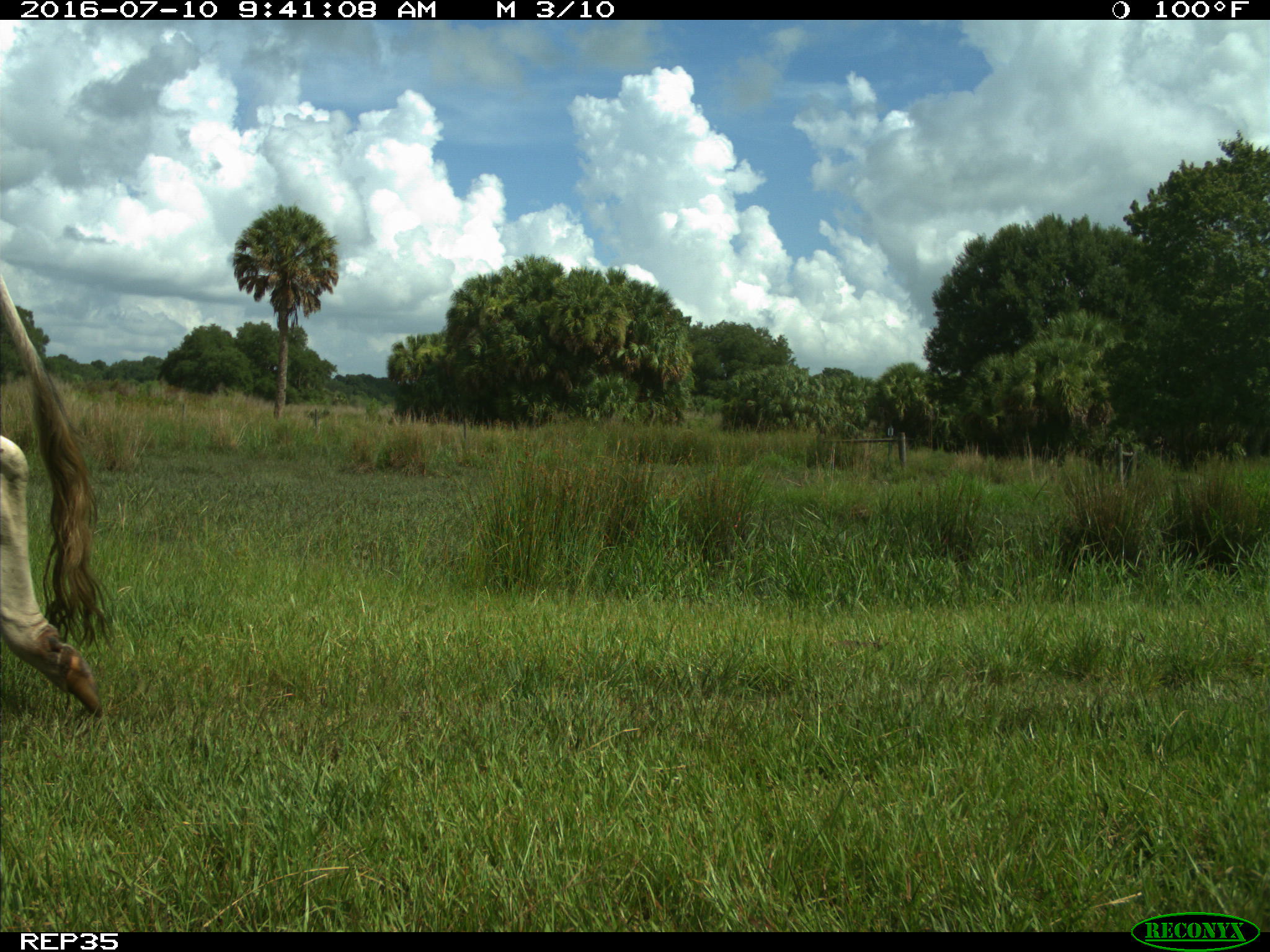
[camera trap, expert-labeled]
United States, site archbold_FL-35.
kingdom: Animalia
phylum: Chordata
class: Mammalia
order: Artiodactyla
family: Bovidae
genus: Bos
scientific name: Bos taurus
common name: domestic cow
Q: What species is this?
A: Bos taurus (domestic cow).